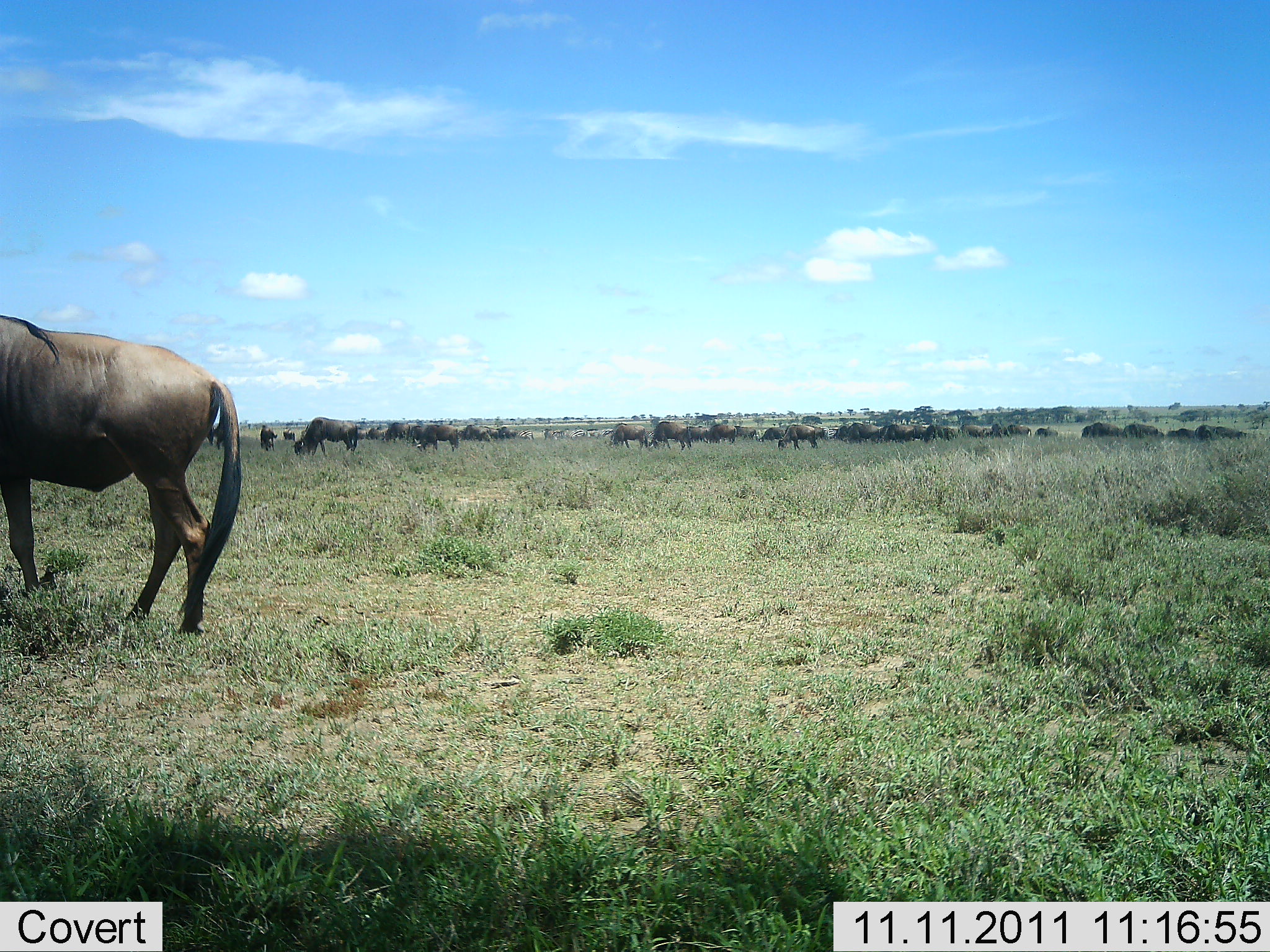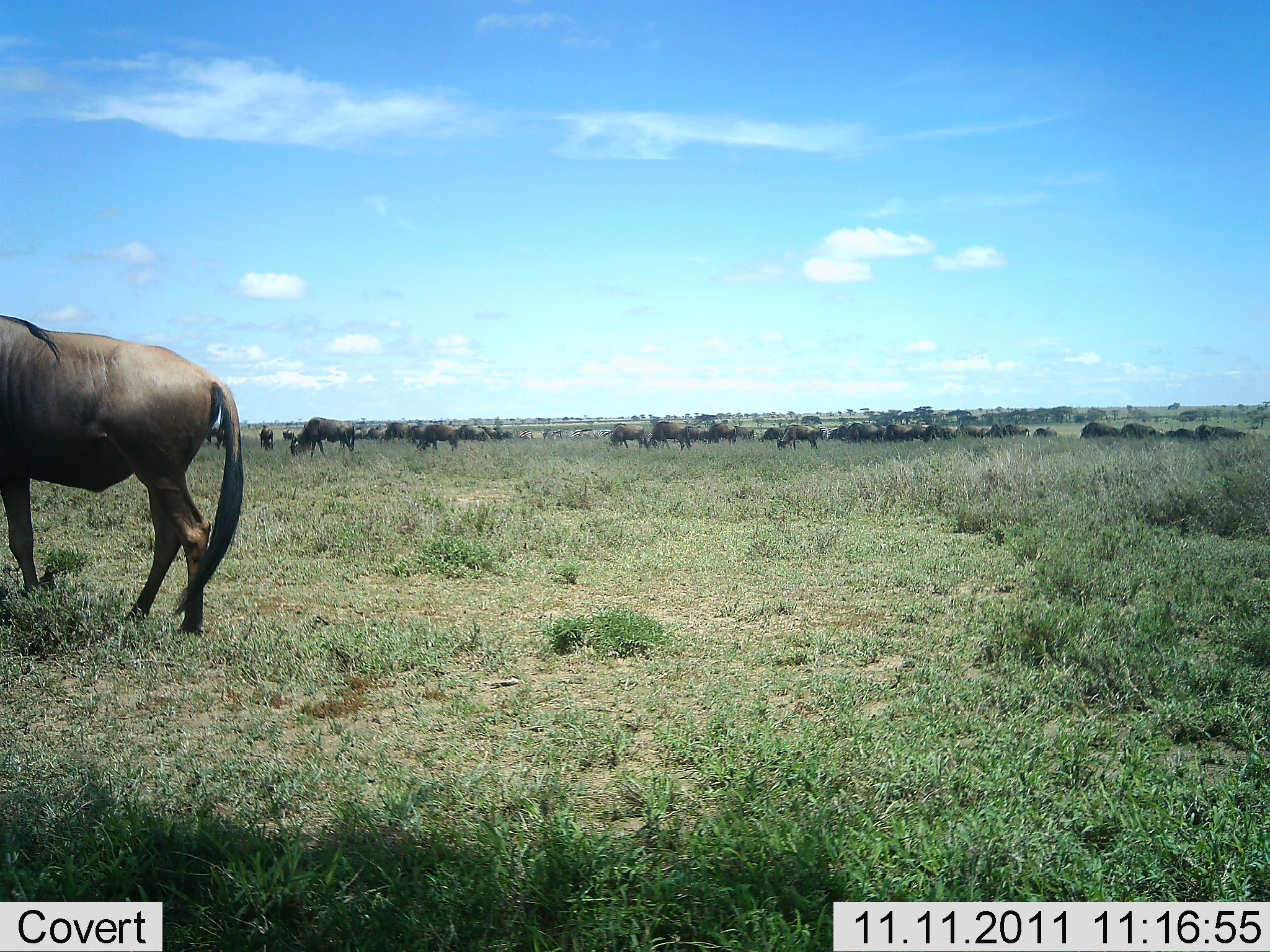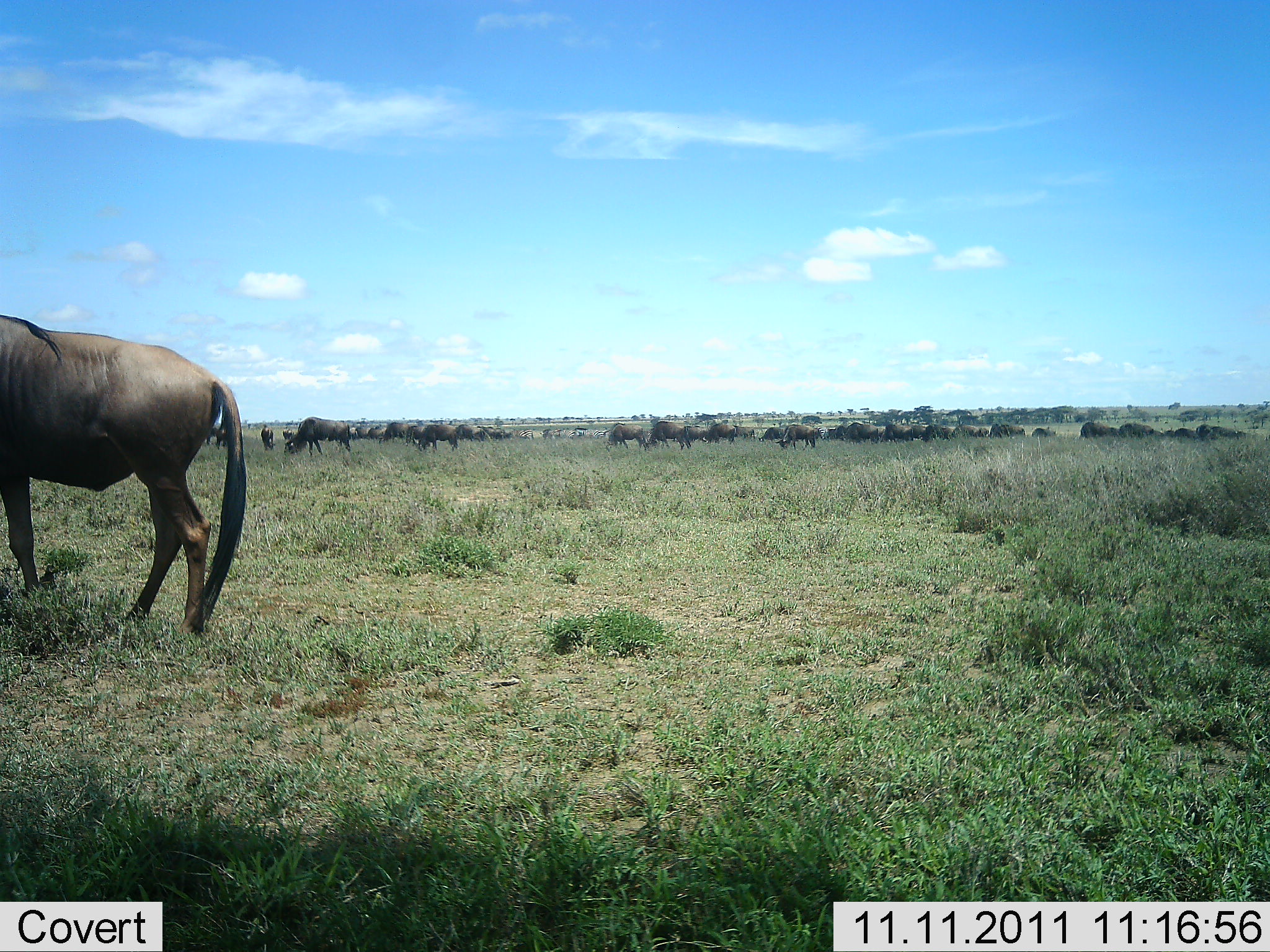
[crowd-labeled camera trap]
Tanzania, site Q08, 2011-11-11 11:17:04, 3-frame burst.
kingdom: Animalia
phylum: Chordata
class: Mammalia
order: Artiodactyla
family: Bovidae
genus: Connochaetes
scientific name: Connochaetes taurinus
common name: blue wildebeest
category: wildebeest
Wildebeest (blue wildebeest) (Connochaetes taurinus), count 11-50. Behavior (volunteer vote fractions): standing 67%, resting 0%, moving 58%, interacting 0%. Young present (vote fraction): 0%. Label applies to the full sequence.